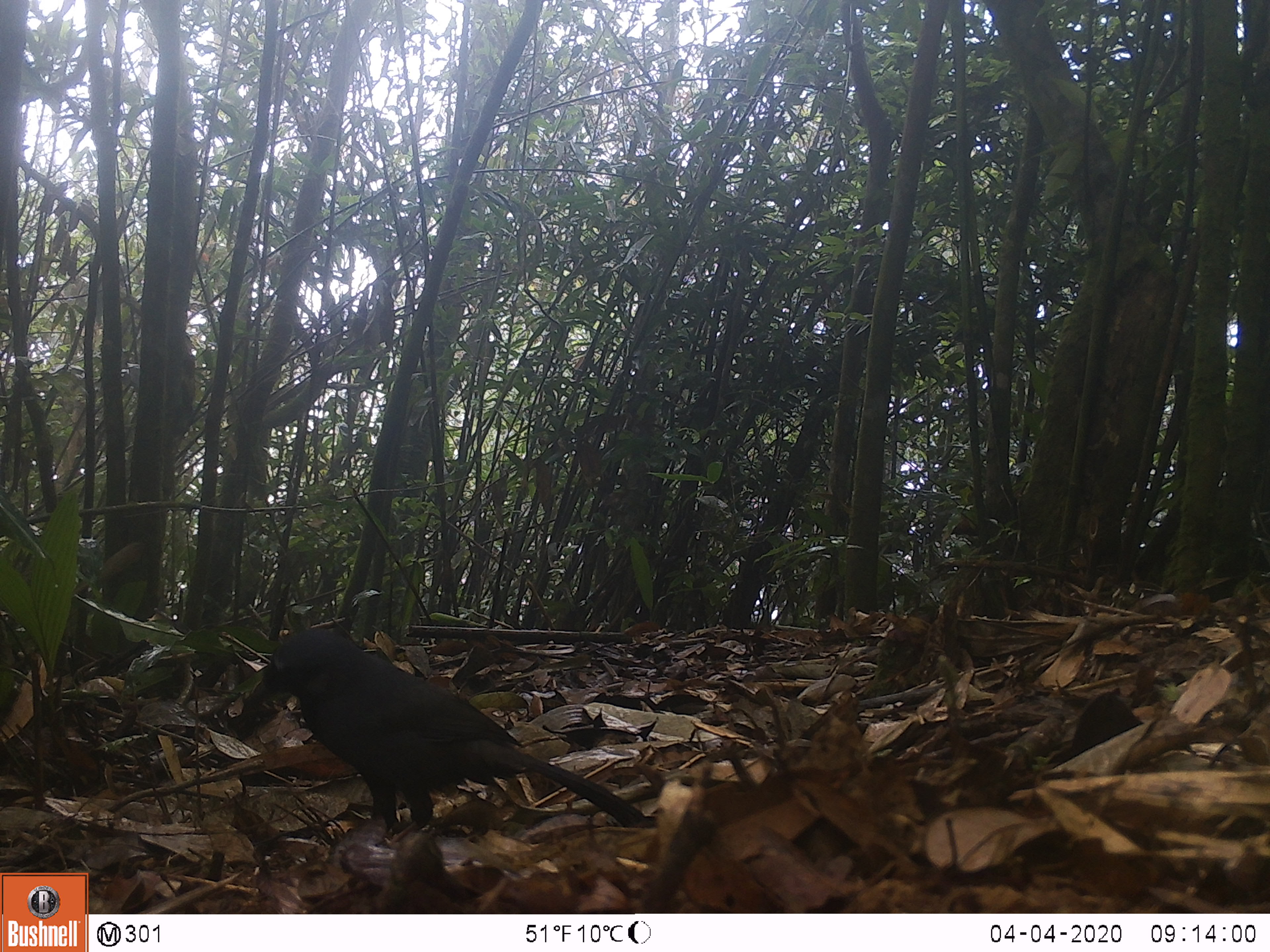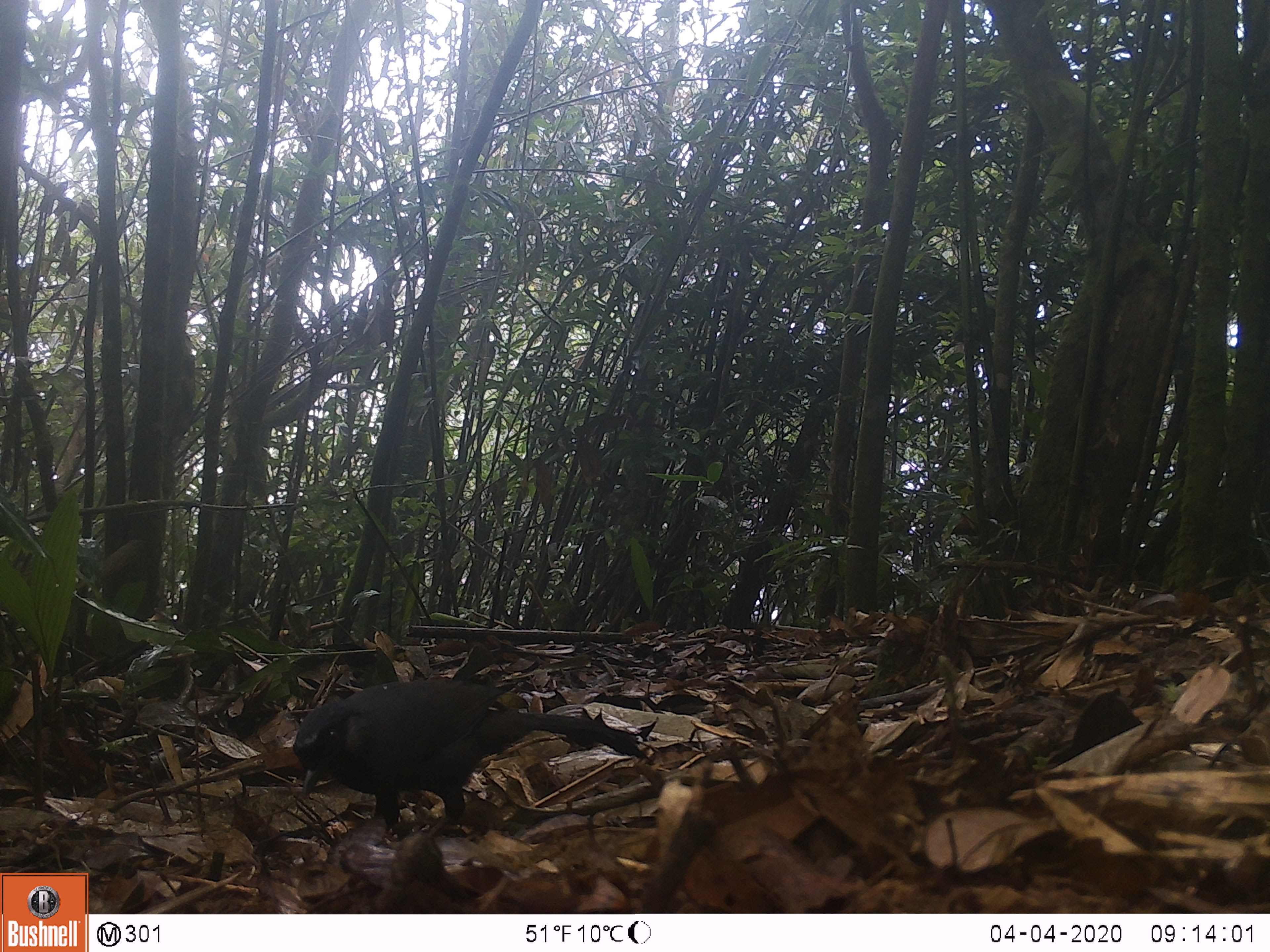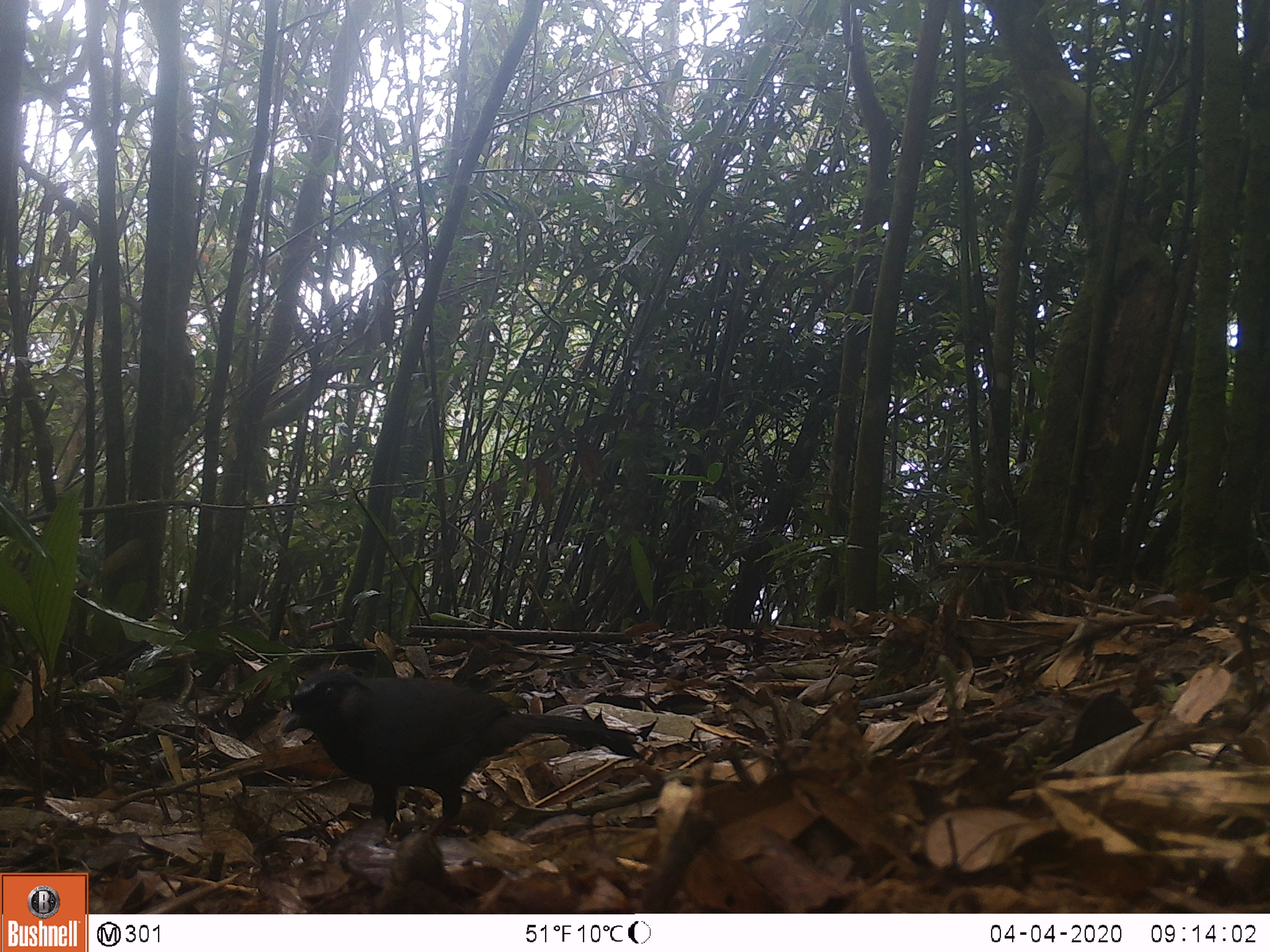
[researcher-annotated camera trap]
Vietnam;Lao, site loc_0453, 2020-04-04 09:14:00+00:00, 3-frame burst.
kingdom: Animalia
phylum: Chordata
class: Aves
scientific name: Aves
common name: bird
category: unidentified bird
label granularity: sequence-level